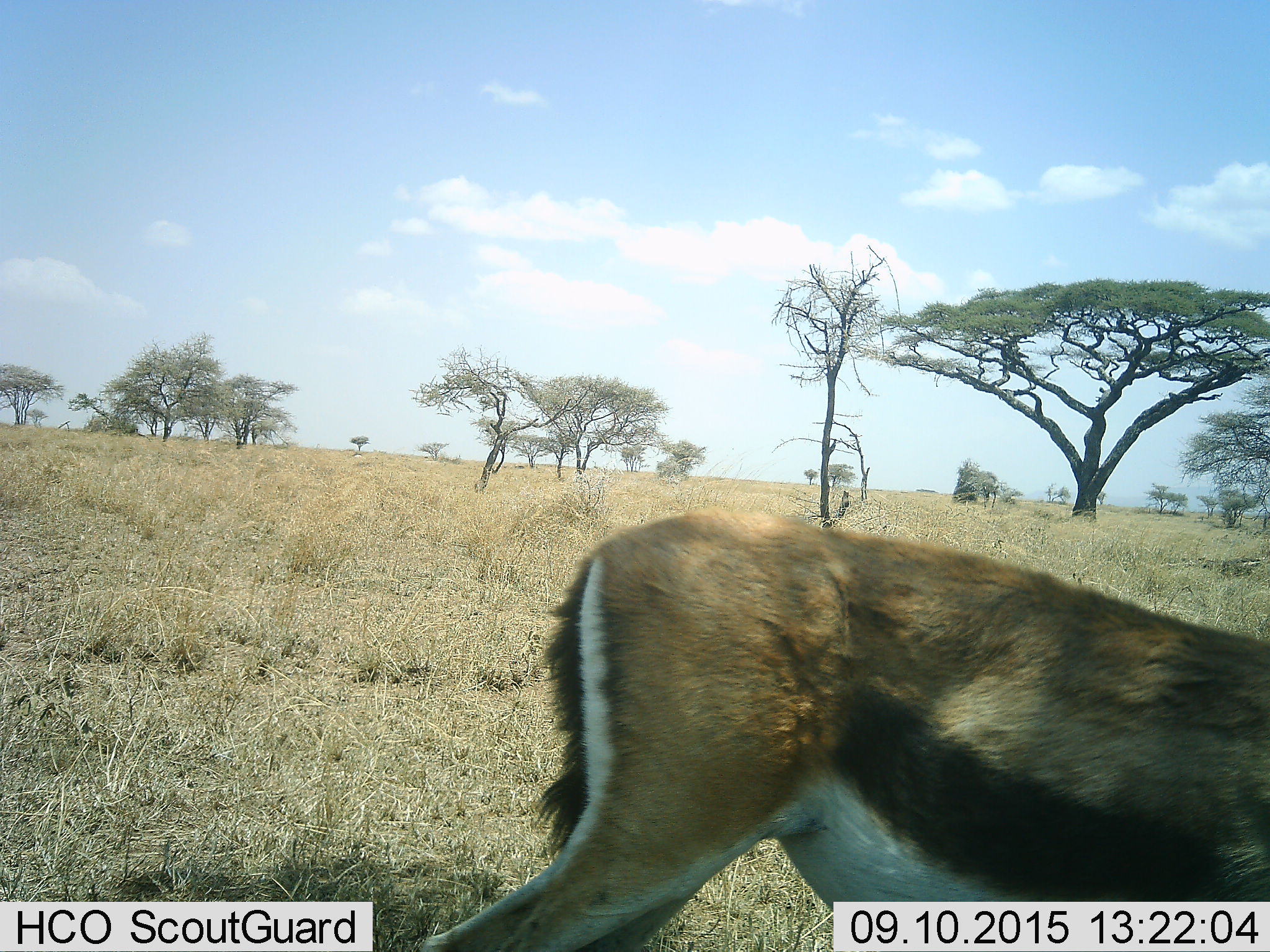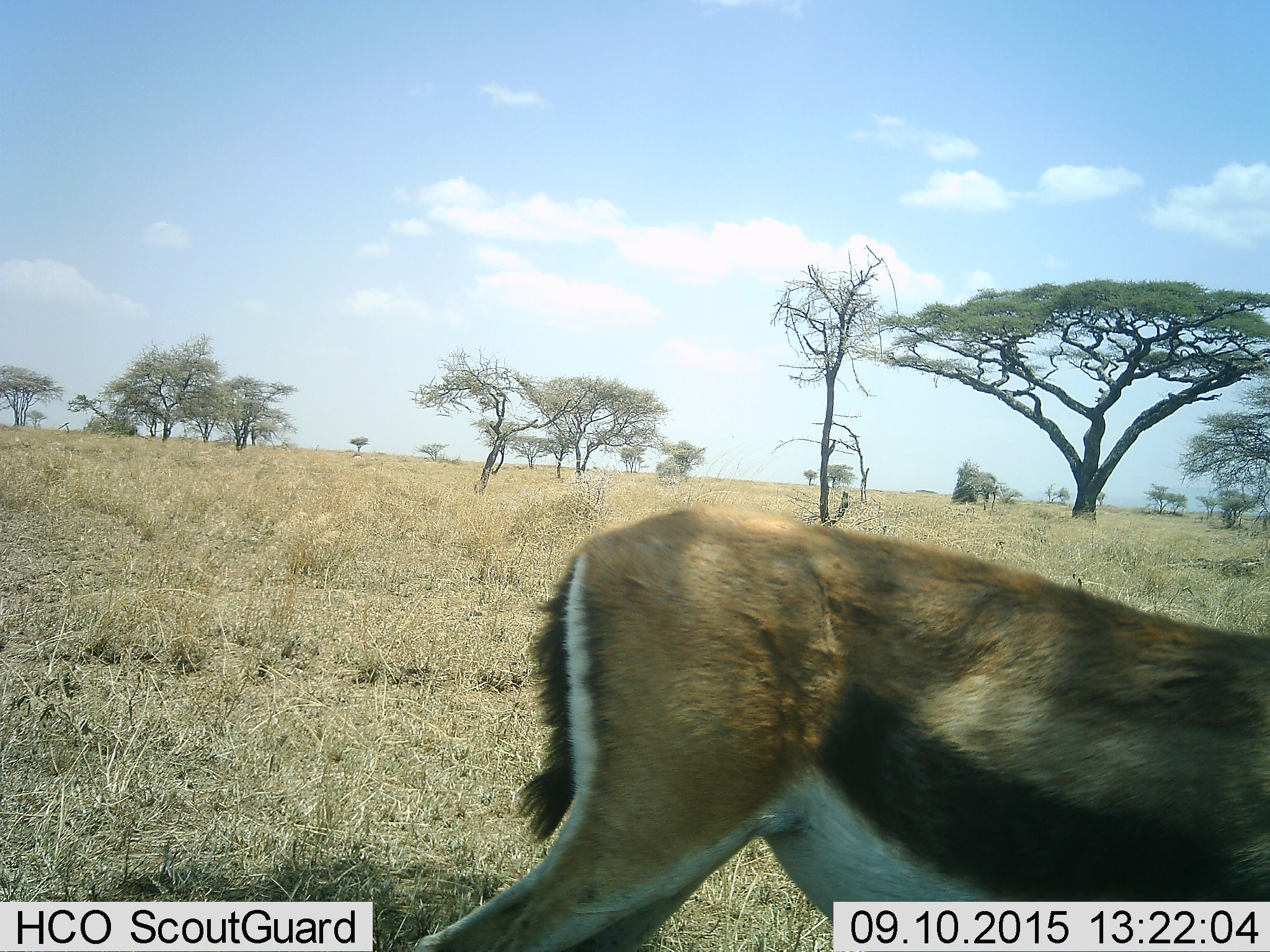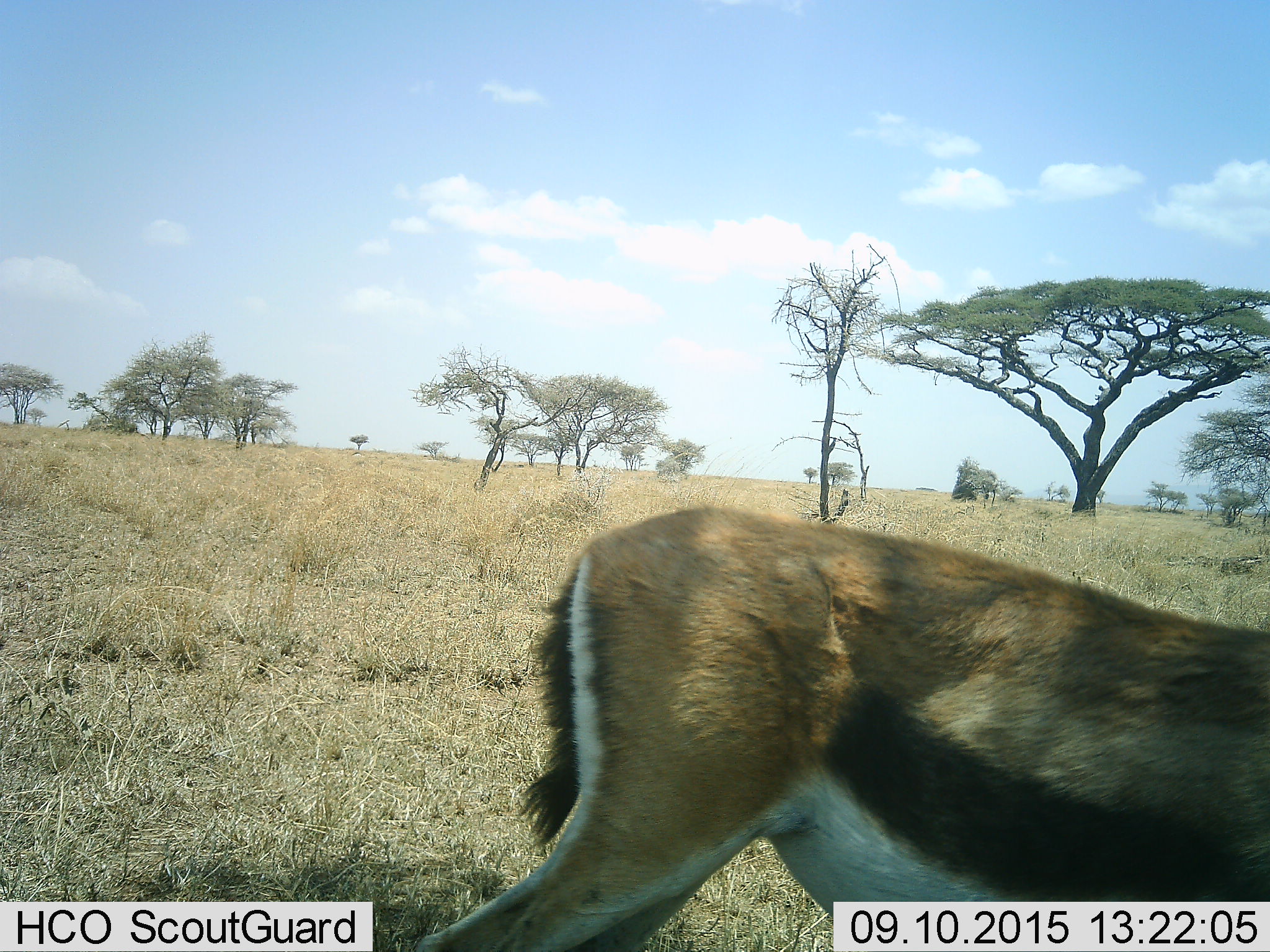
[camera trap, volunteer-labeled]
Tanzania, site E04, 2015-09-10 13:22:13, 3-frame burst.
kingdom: Animalia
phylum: Chordata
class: Mammalia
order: Artiodactyla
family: Bovidae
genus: Eudorcas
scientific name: Eudorcas thomsonii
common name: thomson's gazelle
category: gazellethomsons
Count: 1.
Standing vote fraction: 67%.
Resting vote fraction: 0%.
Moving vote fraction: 28%.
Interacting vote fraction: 0%.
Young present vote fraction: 0%.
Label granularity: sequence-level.